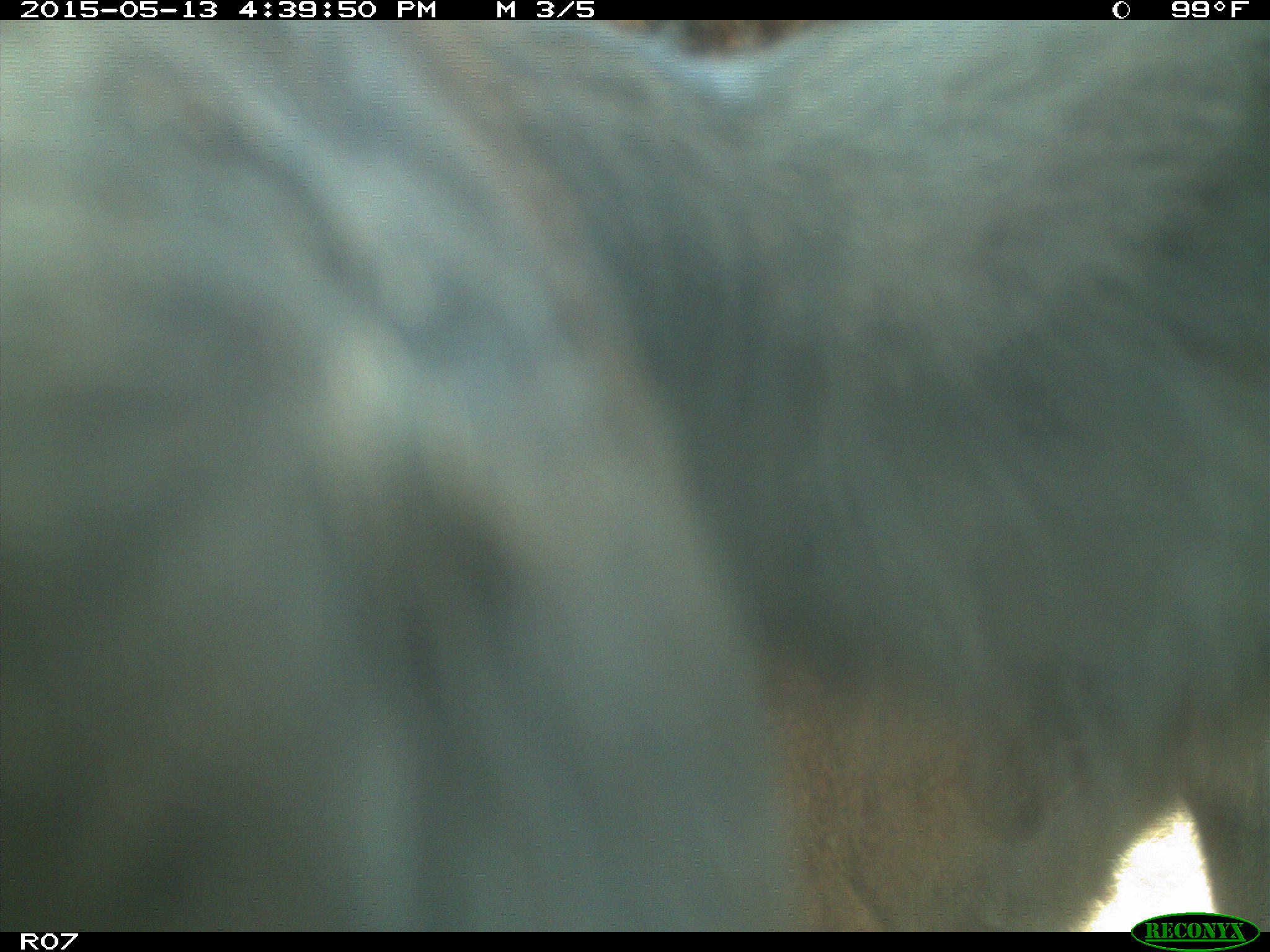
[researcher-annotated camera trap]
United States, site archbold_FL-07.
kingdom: Animalia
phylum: Chordata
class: Mammalia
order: Artiodactyla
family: Bovidae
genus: Bos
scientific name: Bos taurus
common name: domestic cow